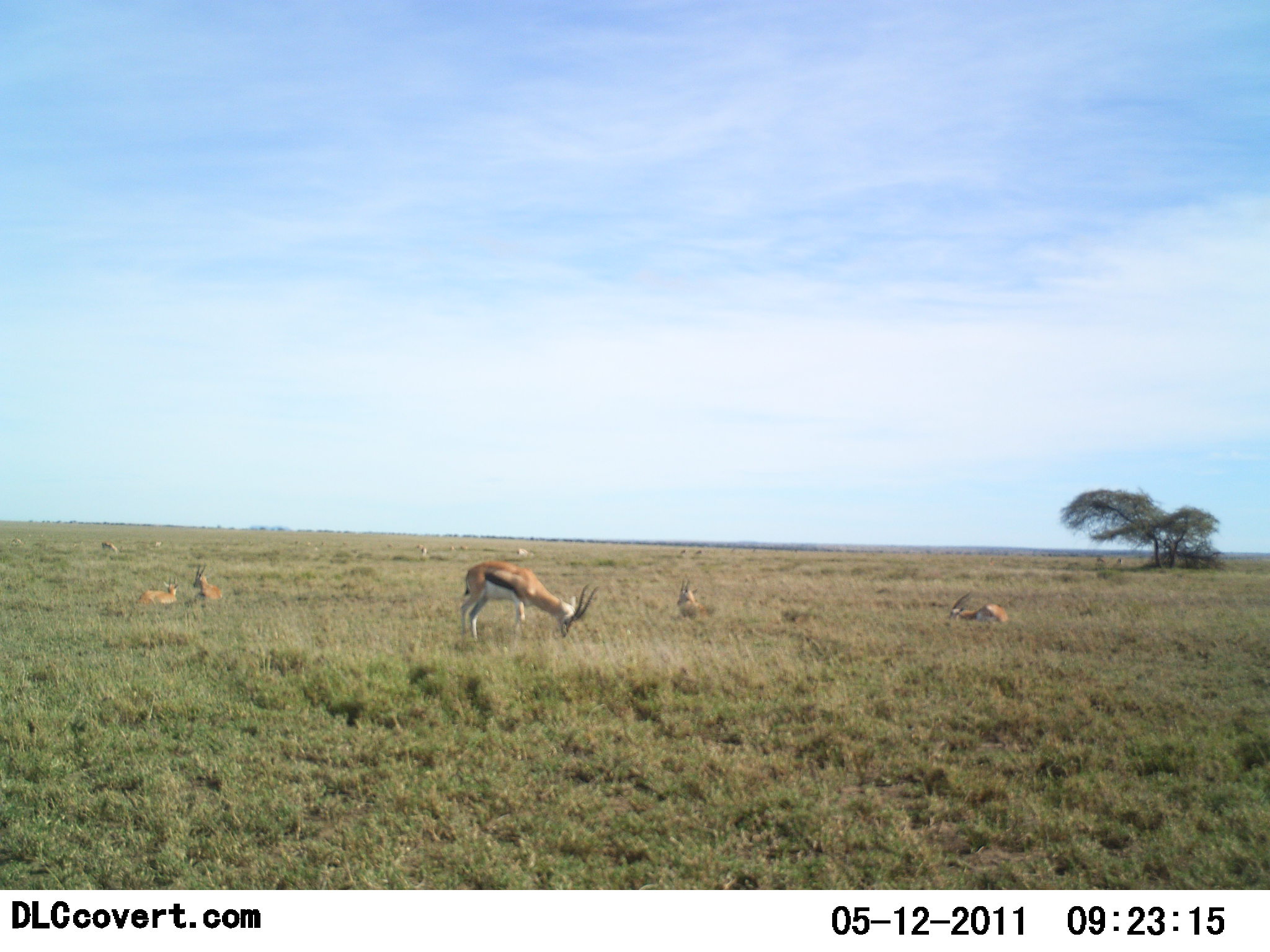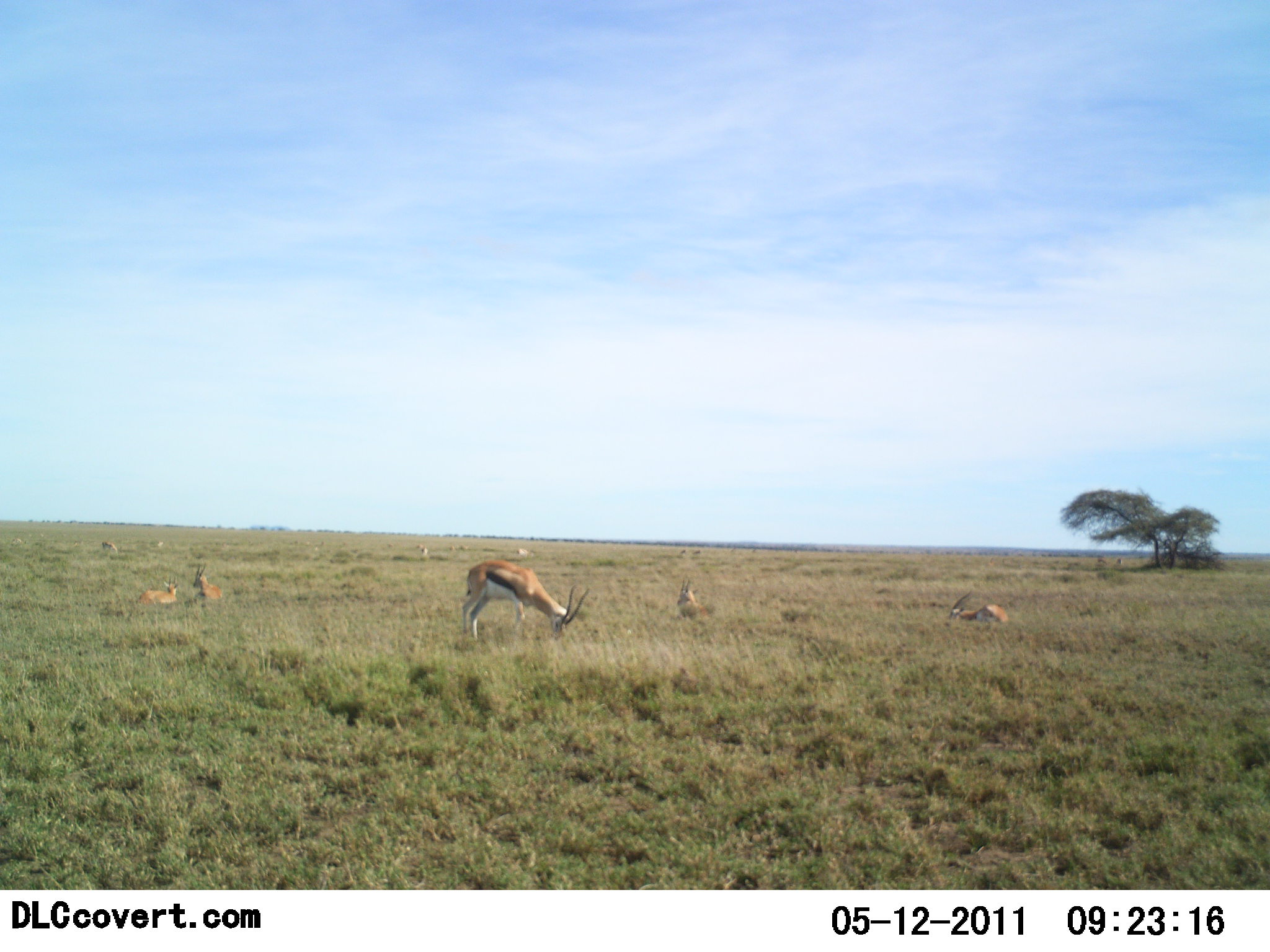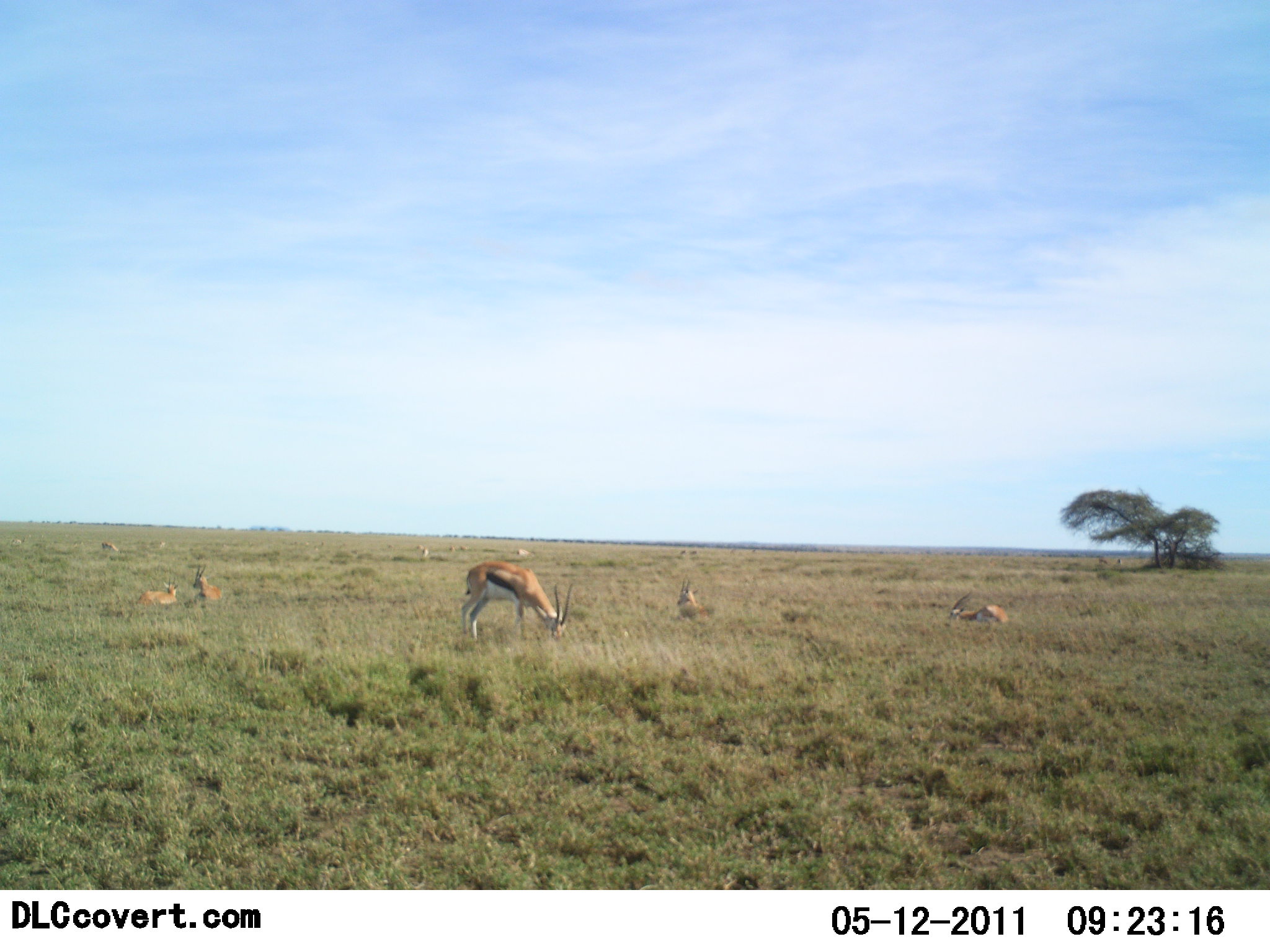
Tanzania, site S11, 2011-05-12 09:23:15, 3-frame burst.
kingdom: Animalia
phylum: Chordata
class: Mammalia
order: Artiodactyla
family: Bovidae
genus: Eudorcas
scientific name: Eudorcas thomsonii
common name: thomson's gazelle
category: gazellethomsons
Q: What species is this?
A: Gazellethomsons (thomson's gazelle) (Eudorcas thomsonii).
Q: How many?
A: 5.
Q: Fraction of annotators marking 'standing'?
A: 33%.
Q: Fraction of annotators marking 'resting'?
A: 75%.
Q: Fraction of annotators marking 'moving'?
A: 8%.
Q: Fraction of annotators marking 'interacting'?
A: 0%.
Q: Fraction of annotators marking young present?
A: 0%.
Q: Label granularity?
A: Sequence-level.